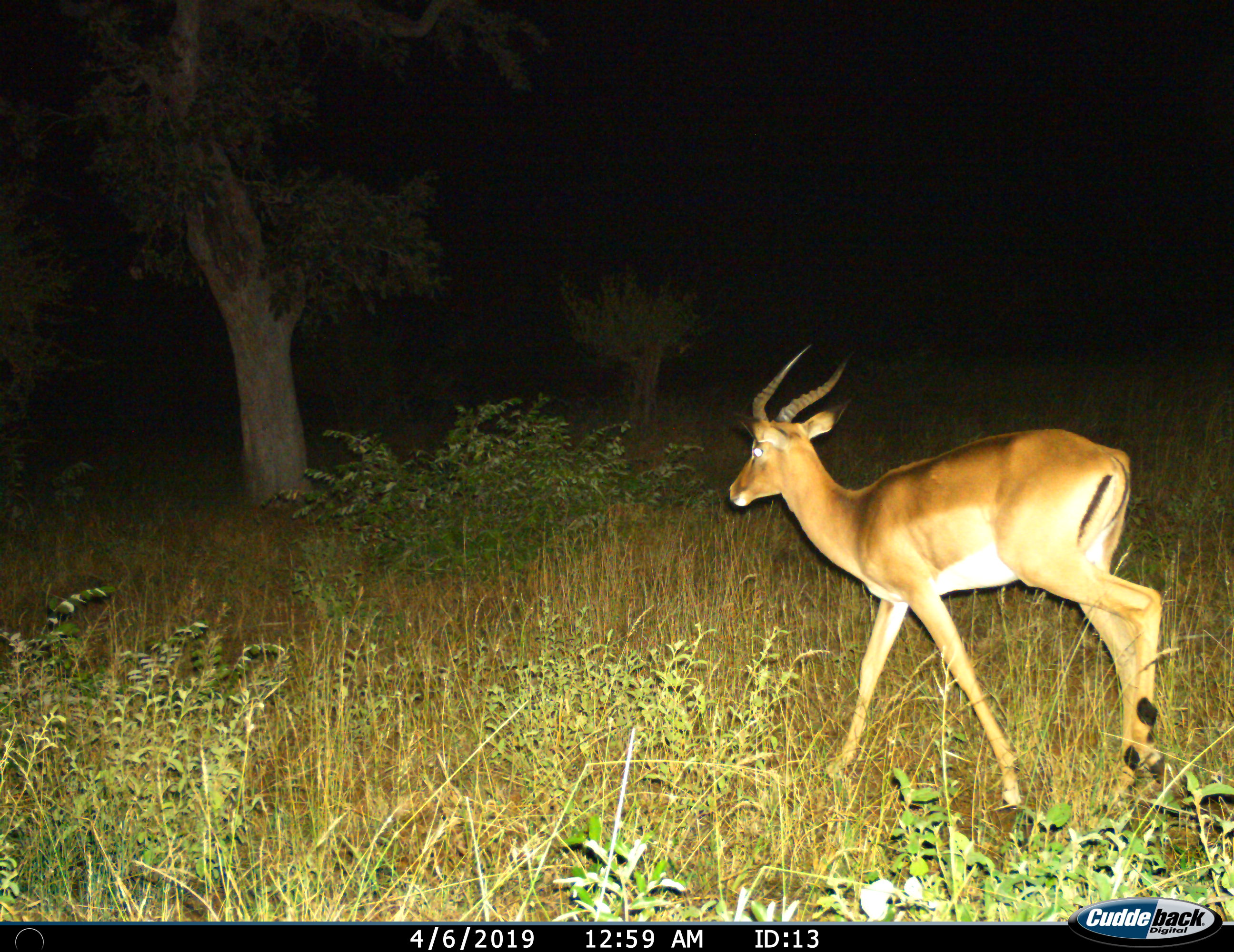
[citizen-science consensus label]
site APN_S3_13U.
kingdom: Animalia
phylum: Chordata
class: Mammalia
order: Artiodactyla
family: Bovidae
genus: Aepyceros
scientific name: Aepyceros melampus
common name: impala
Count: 1.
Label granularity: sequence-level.